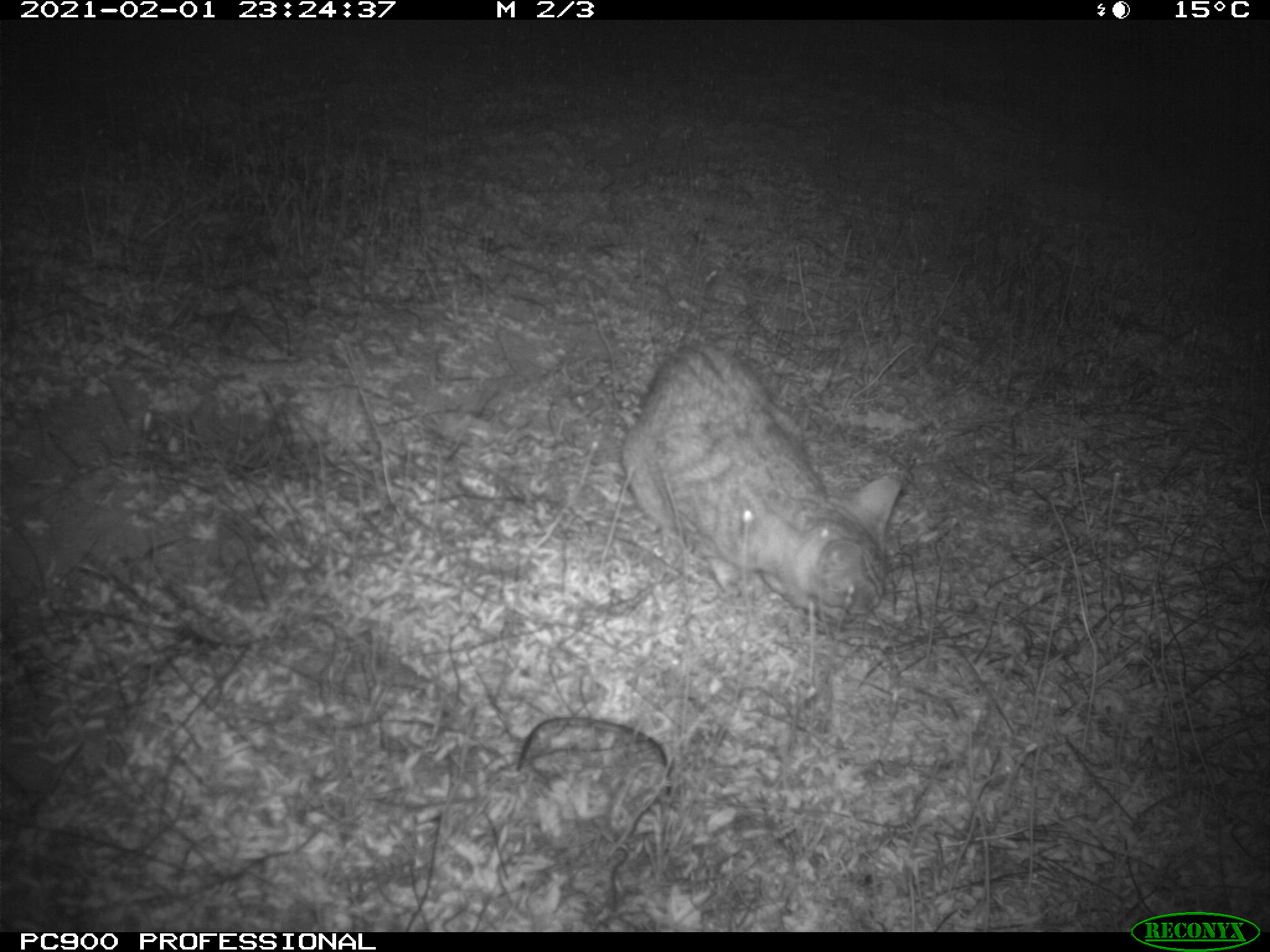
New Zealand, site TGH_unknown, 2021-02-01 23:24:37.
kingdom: Animalia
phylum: Chordata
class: Mammalia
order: Carnivora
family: Felidae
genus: Felis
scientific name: Felis catus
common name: domestic cat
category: cat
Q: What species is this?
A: Cat (domestic cat) (Felis catus).